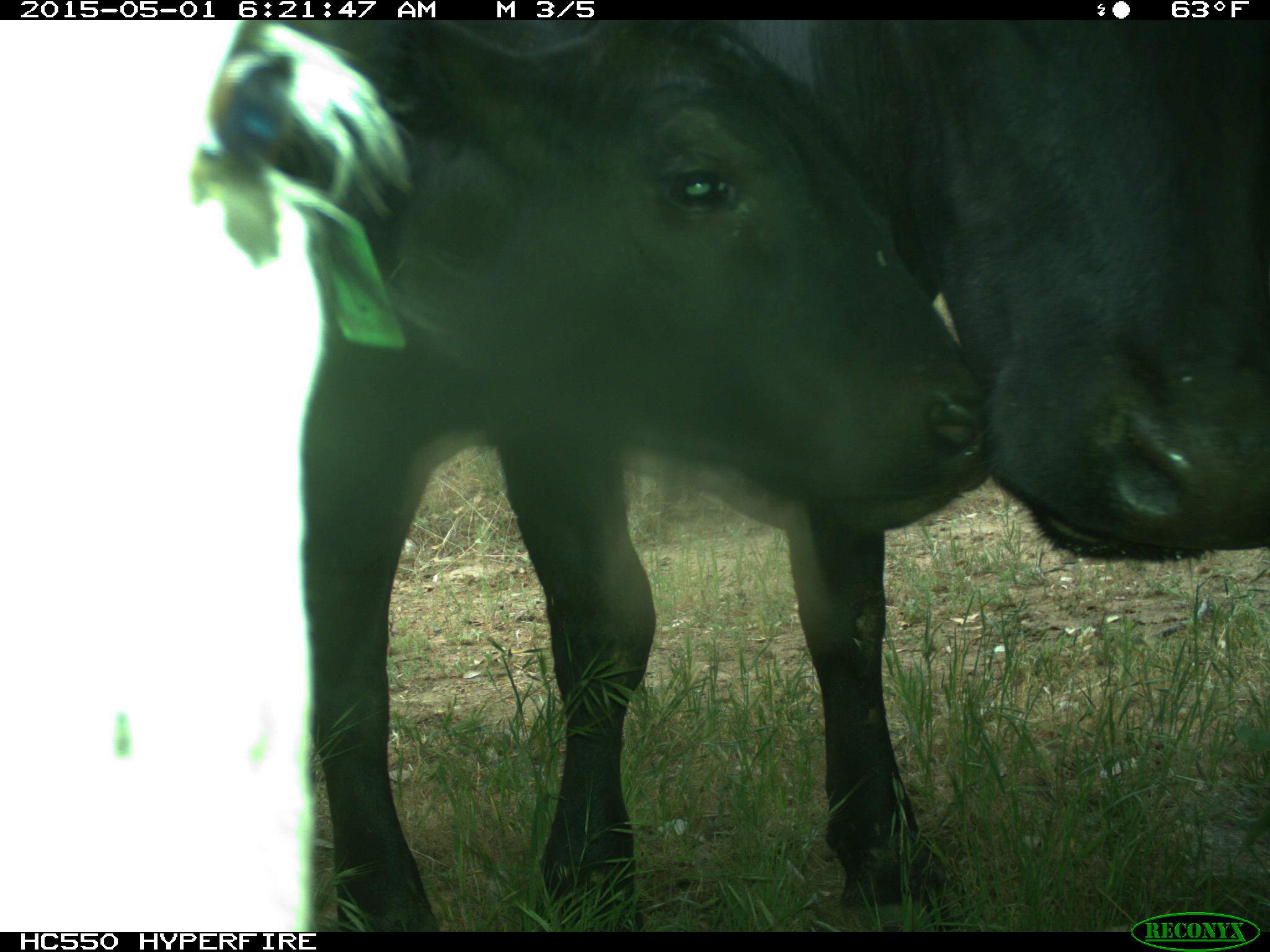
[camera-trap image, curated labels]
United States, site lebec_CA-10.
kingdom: Animalia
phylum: Chordata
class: Mammalia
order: Artiodactyla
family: Bovidae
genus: Bos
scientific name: Bos taurus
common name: domestic cow